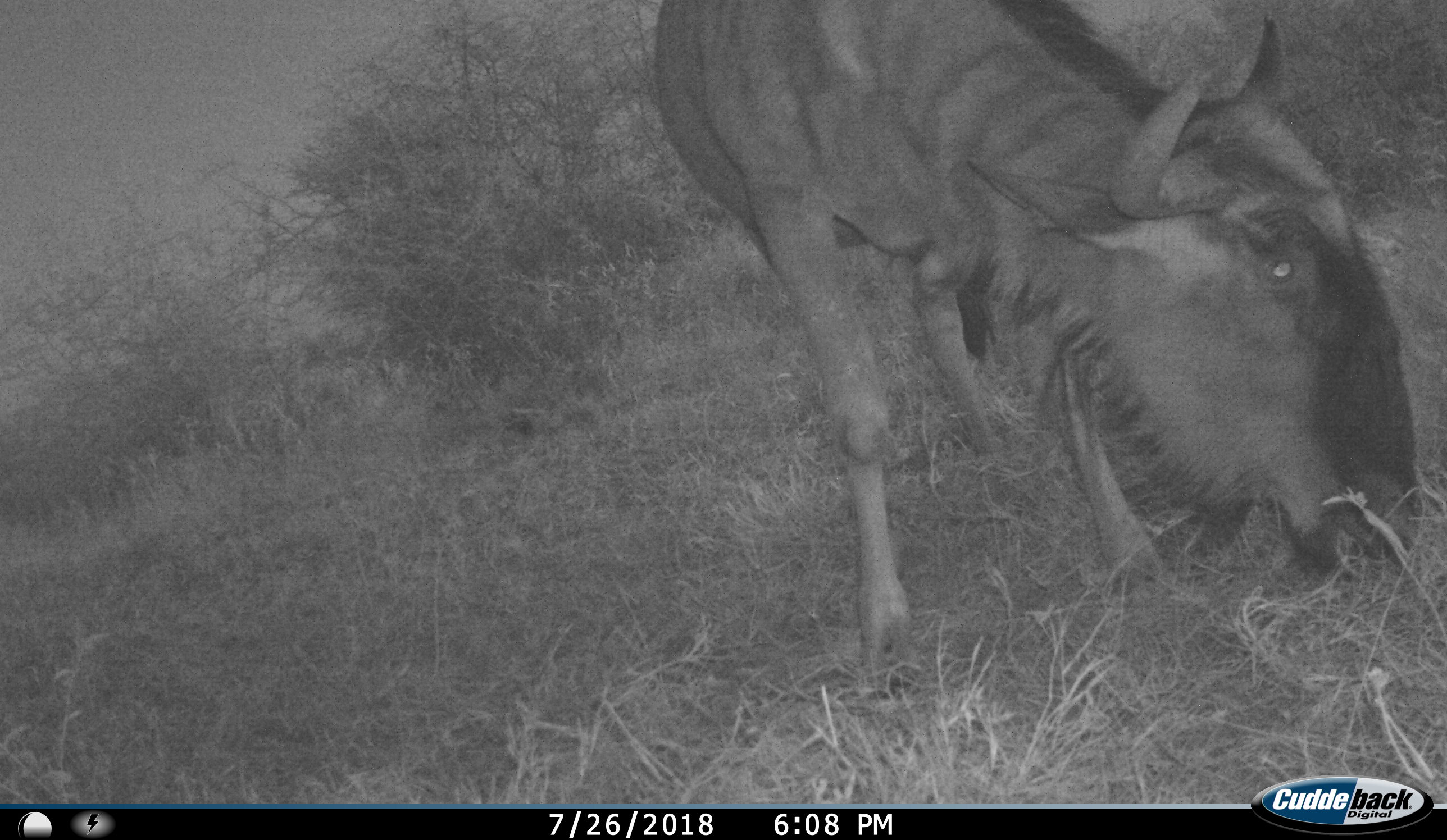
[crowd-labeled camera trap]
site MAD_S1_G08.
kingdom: Animalia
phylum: Chordata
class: Mammalia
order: Artiodactyla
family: Bovidae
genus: Connochaetes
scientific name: Connochaetes taurinus taurinus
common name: blue wildebeest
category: wildebeestblue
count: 1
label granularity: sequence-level